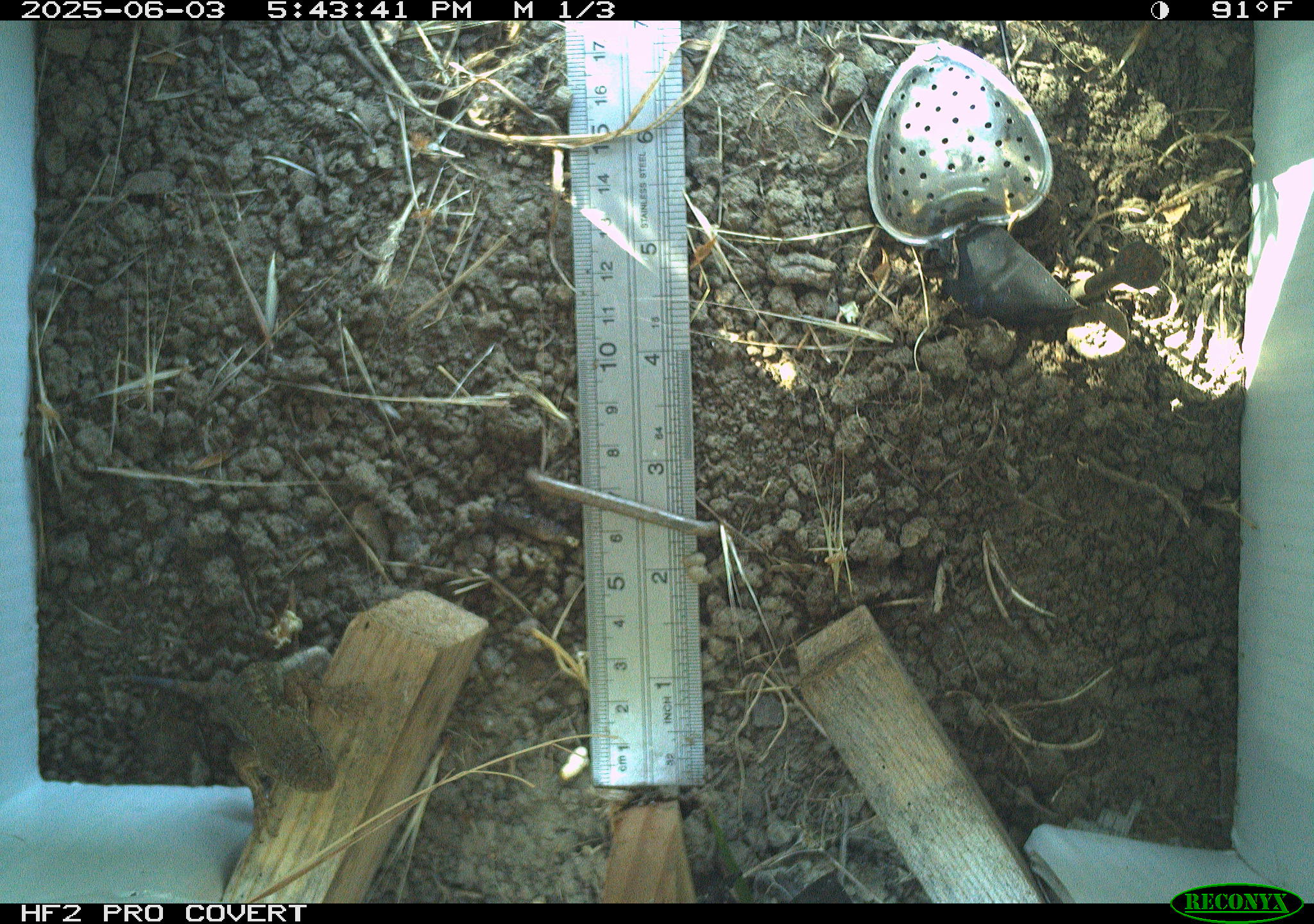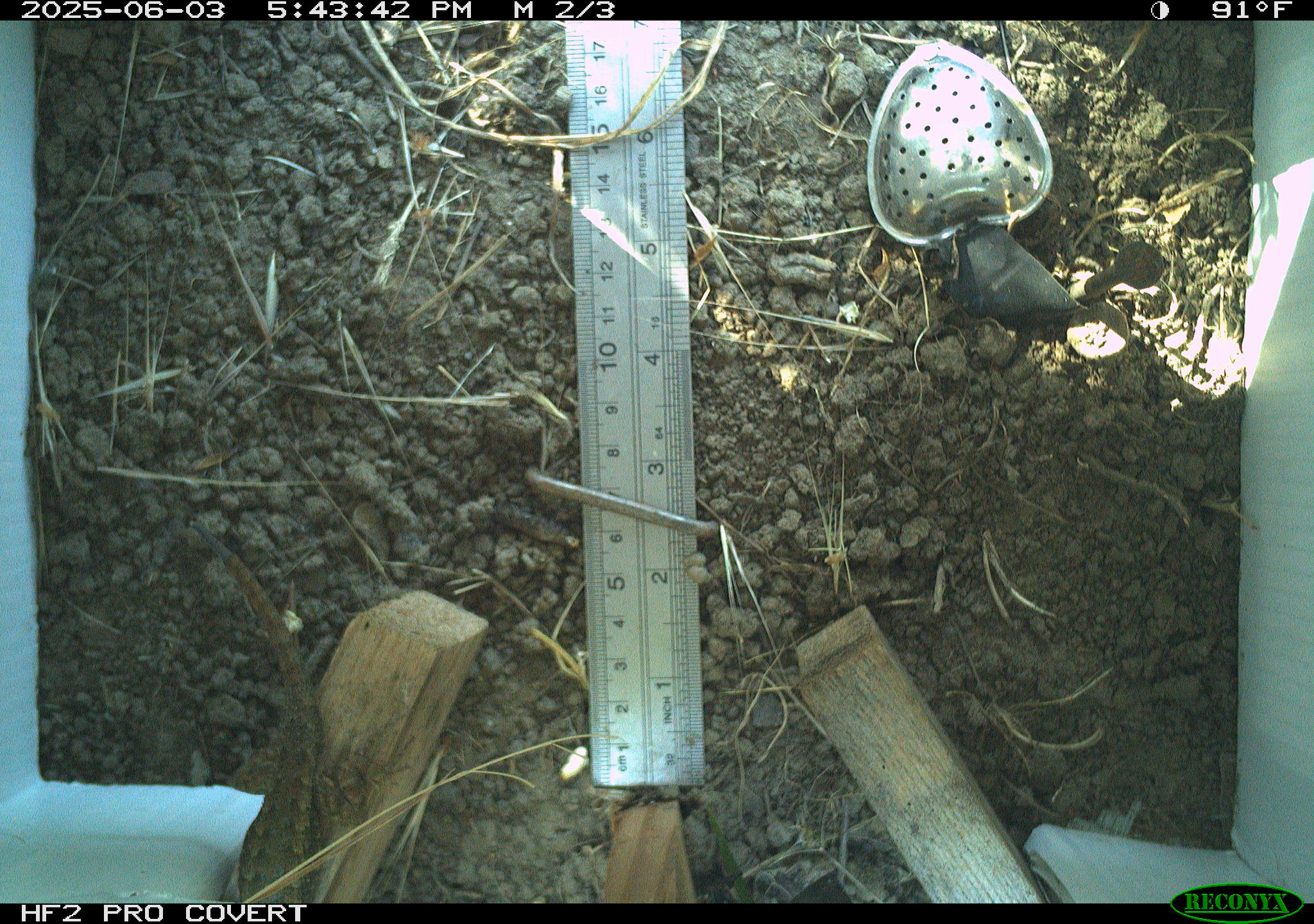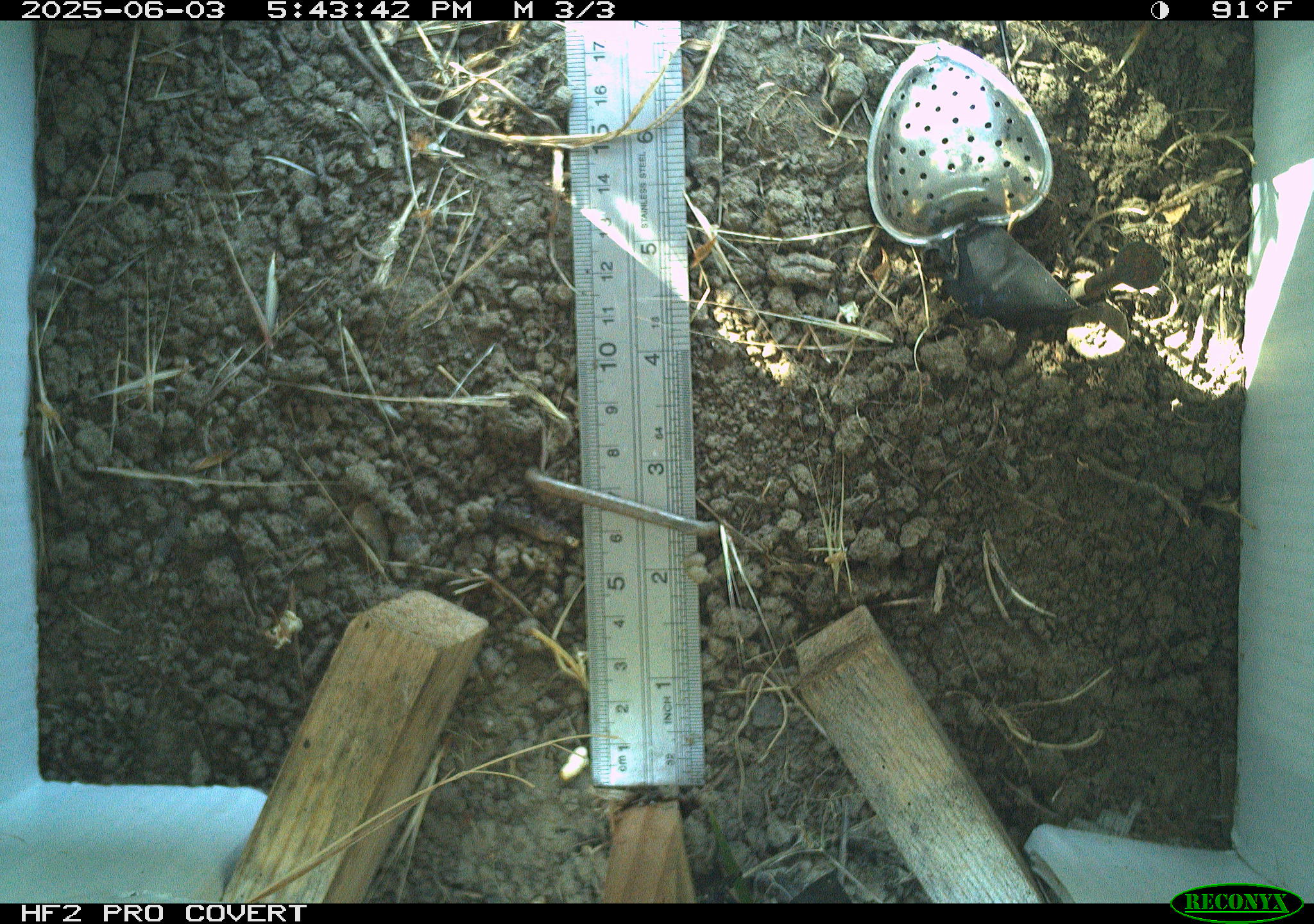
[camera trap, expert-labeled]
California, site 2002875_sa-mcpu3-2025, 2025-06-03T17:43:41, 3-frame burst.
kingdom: Animalia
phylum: Chordata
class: Reptilia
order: Squamata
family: Phrynosomatidae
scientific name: Phrynosomatidae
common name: north american spiny lizards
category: sceloporus/uta species